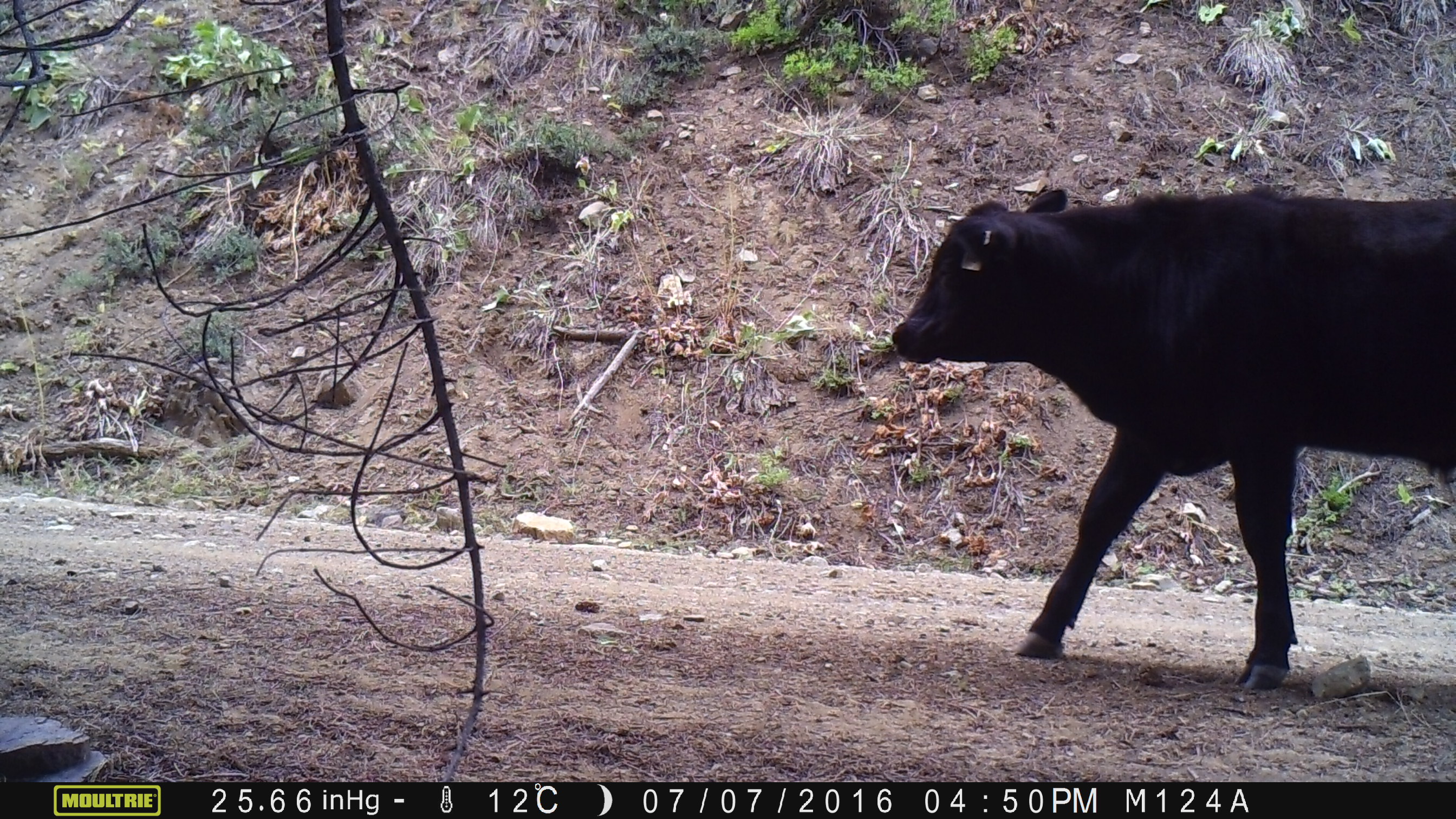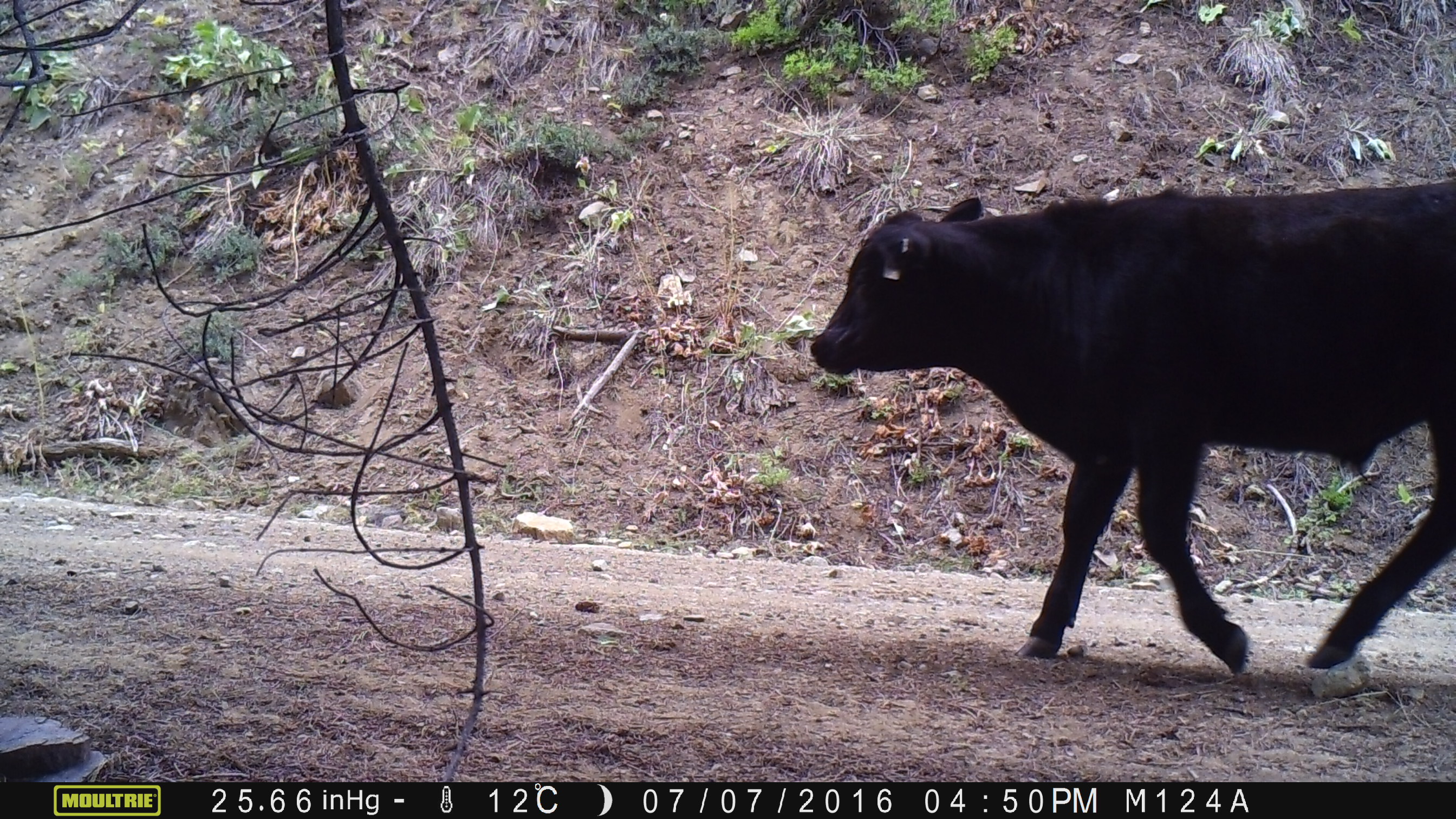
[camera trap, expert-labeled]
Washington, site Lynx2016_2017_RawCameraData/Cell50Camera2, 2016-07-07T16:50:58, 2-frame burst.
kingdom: Animalia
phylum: Chordata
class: Mammalia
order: Artiodactyla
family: Bovidae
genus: Bos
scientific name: Bos taurus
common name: domestic cattle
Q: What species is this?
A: Domestic cattle (Bos taurus).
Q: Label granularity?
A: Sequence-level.